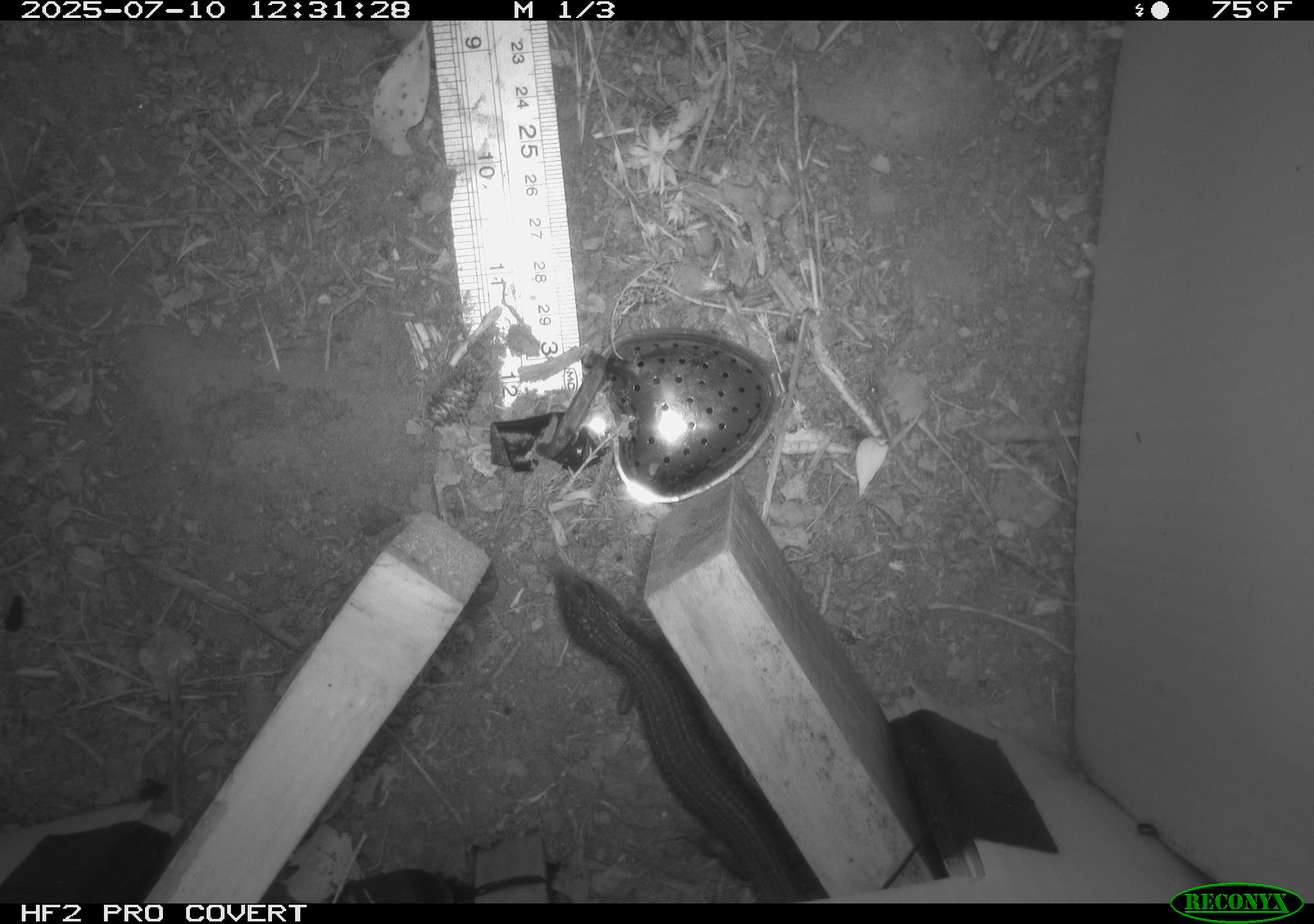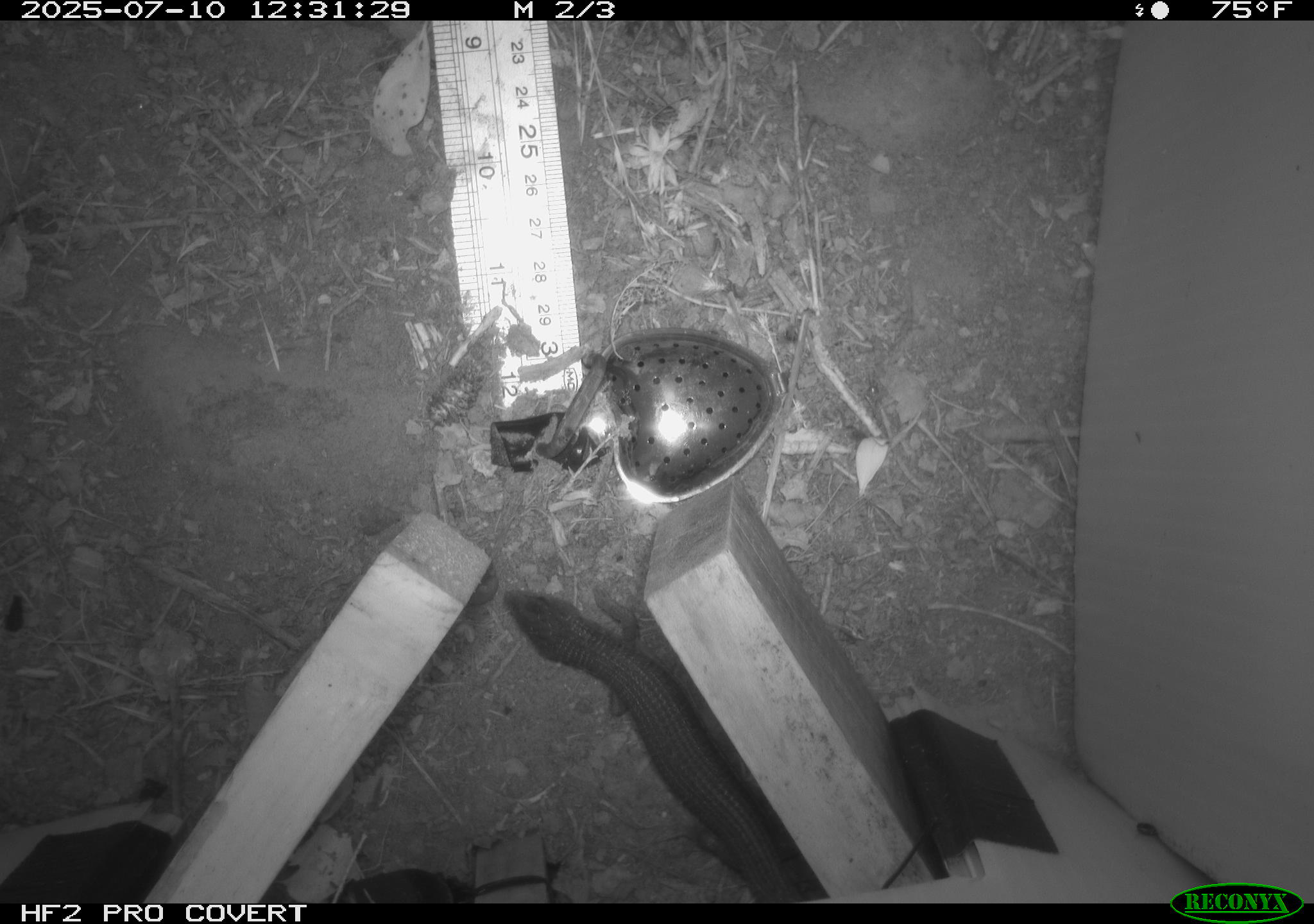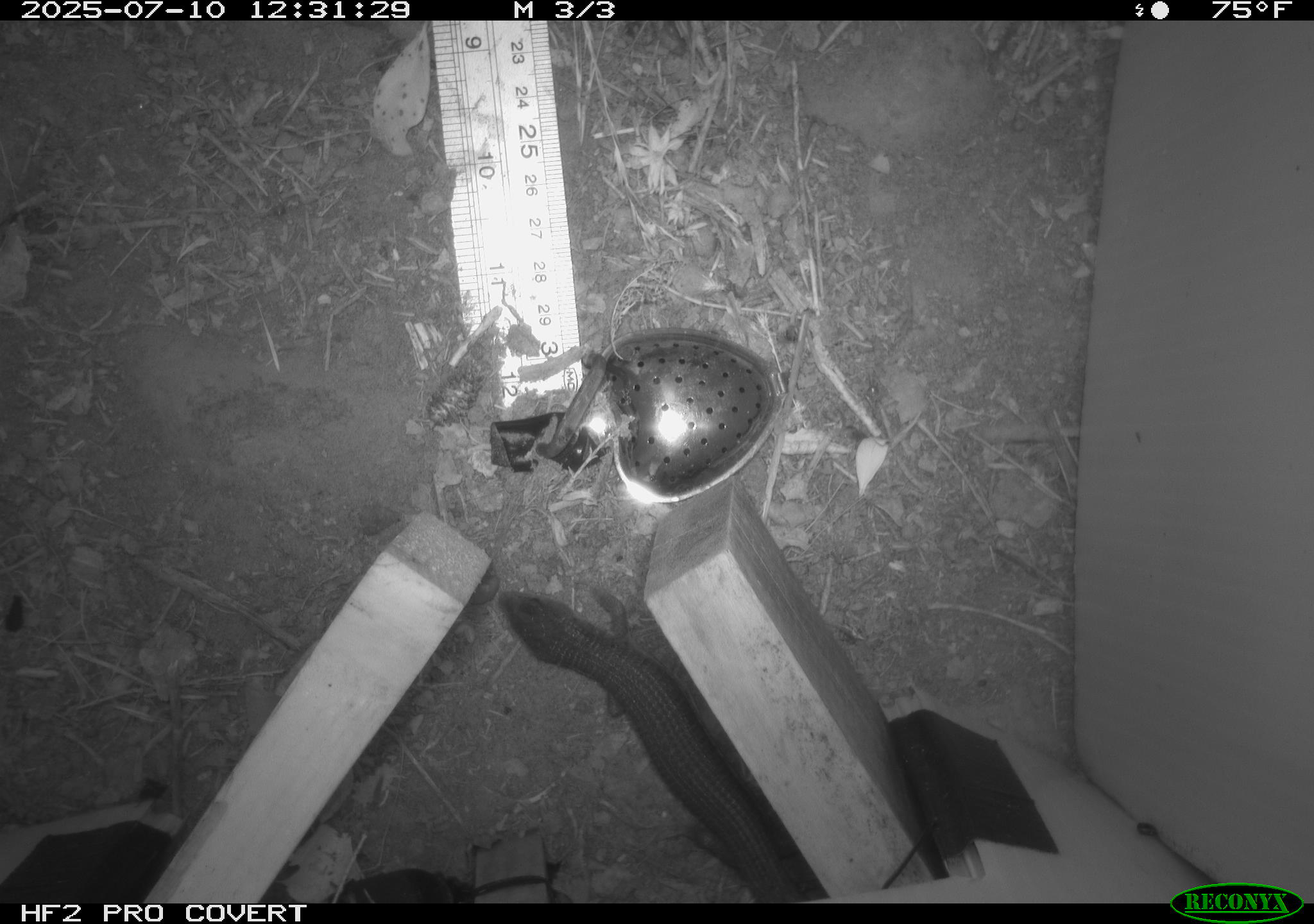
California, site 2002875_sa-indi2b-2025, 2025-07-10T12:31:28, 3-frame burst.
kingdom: Animalia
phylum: Chordata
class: Reptilia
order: Squamata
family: Anguidae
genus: Elgaria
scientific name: Elgaria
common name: alligator lizards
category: elgaria species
Elgaria species (alligator lizards) (Elgaria).